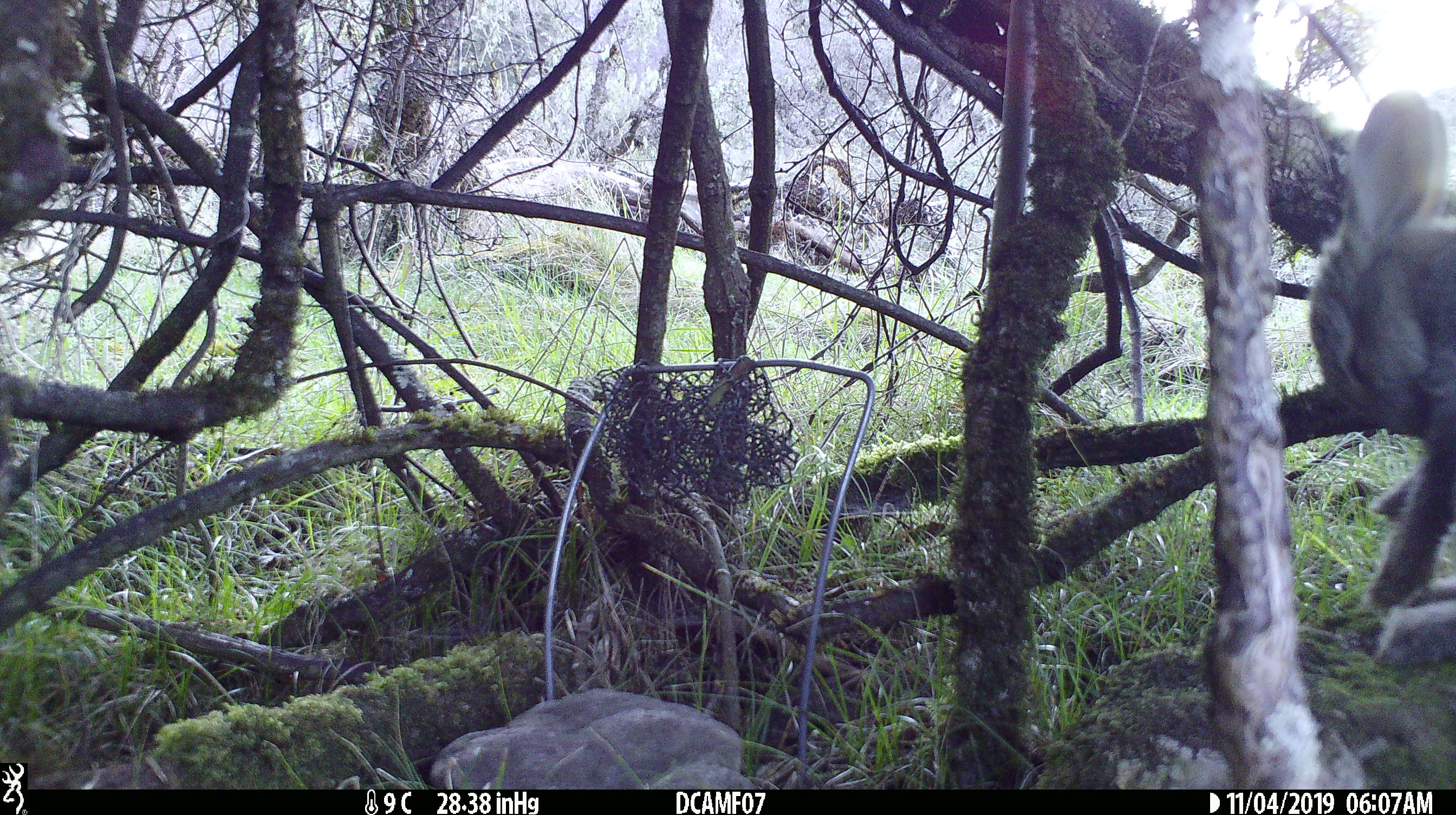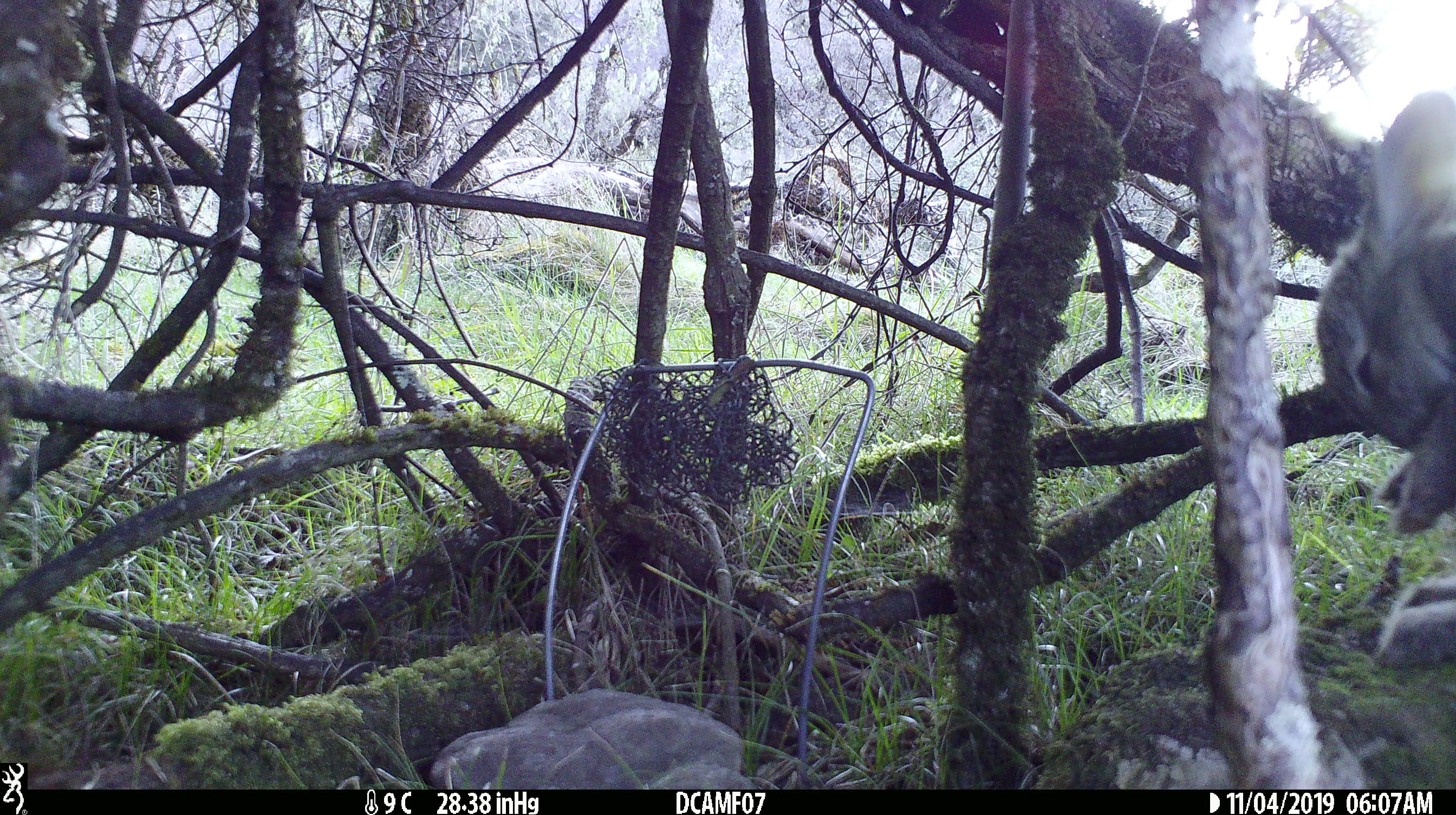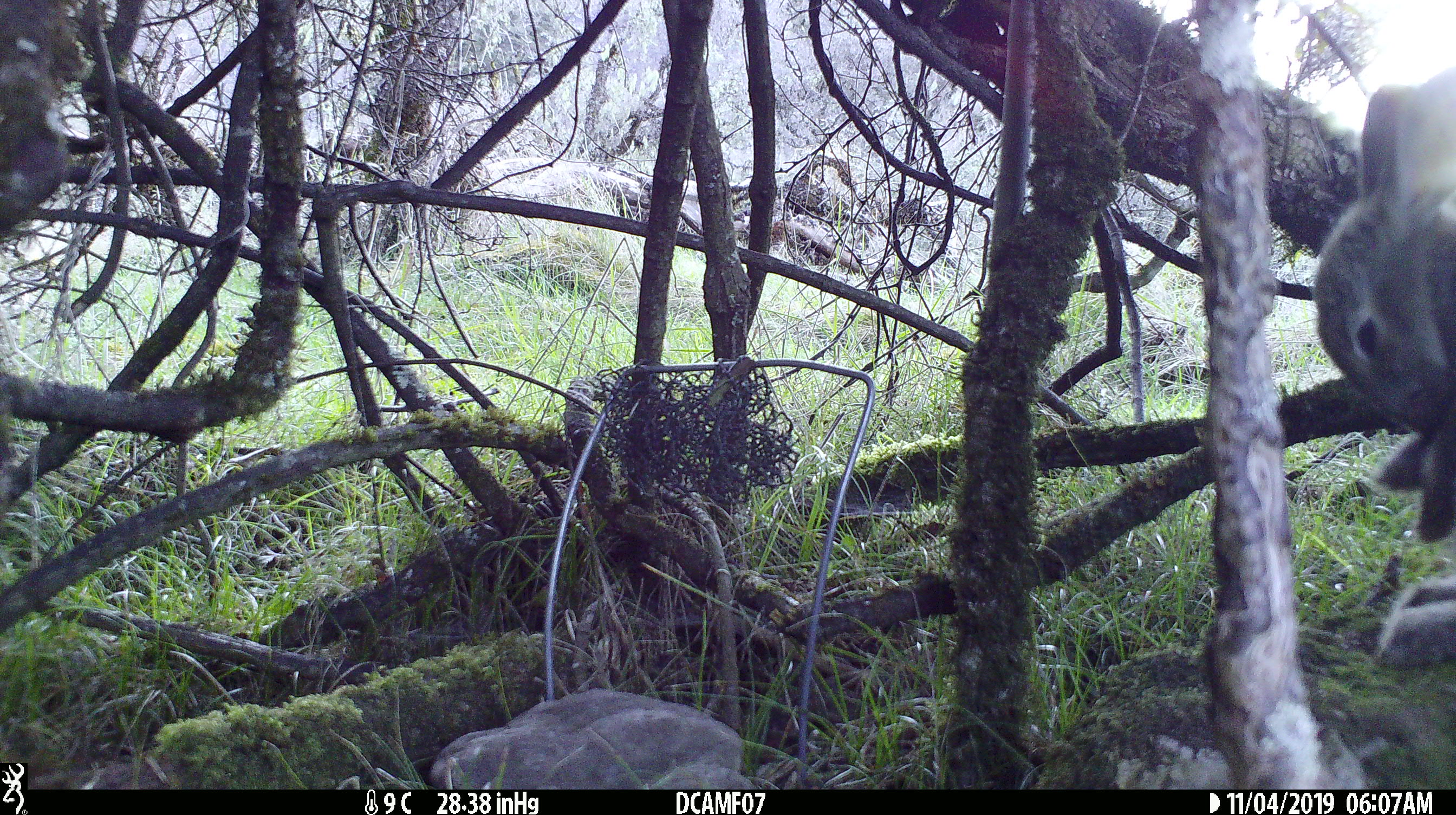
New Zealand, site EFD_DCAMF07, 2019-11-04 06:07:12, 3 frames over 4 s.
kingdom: Animalia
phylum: Chordata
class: Mammalia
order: Lagomorpha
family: Leporidae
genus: Oryctolagus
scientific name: Oryctolagus cuniculus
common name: european rabbit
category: rabbit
Rabbit (european rabbit) (Oryctolagus cuniculus).